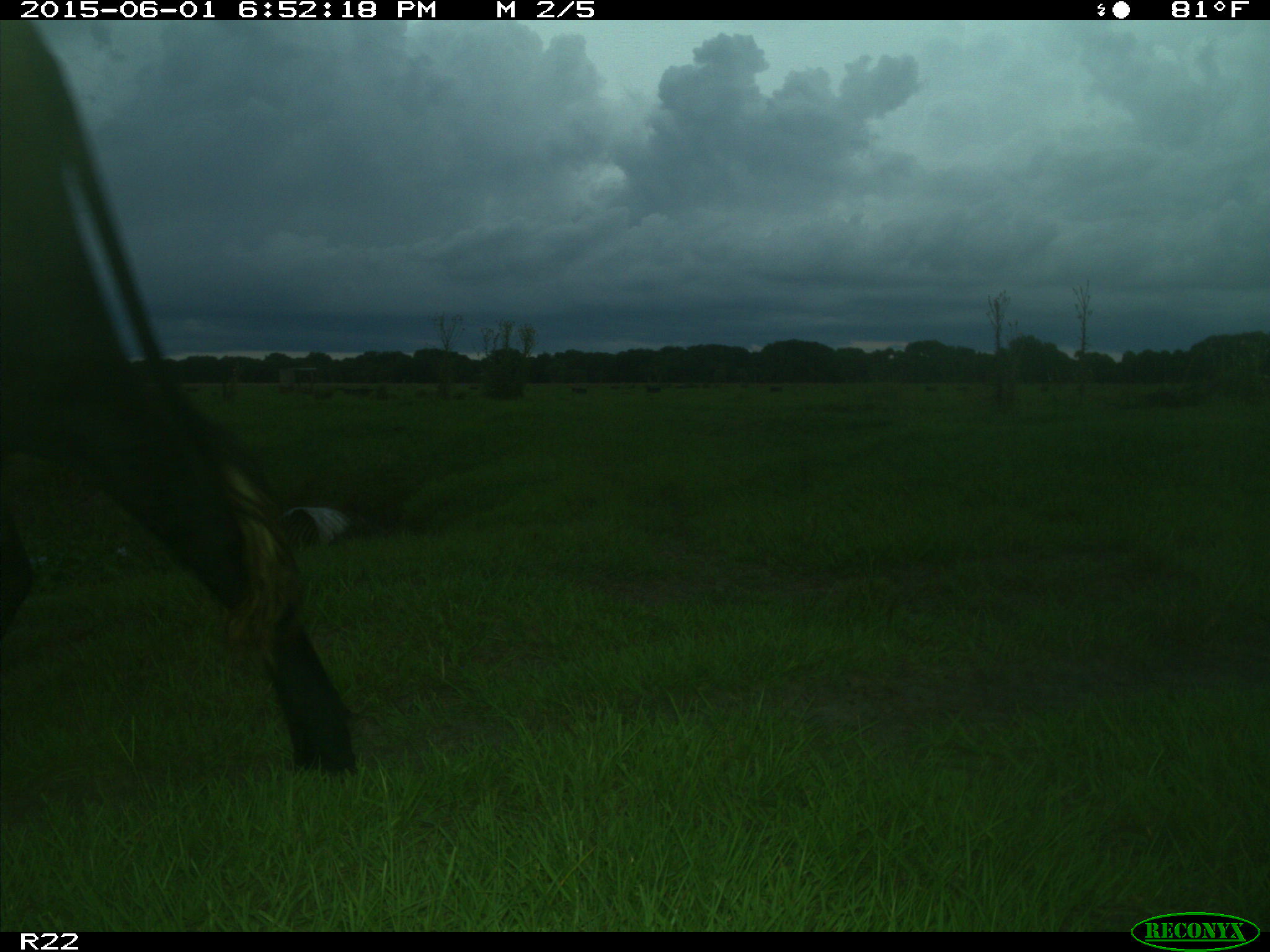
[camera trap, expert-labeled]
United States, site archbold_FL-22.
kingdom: Animalia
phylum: Chordata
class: Mammalia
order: Artiodactyla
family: Bovidae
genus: Bos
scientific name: Bos taurus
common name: domestic cow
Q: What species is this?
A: Bos taurus (domestic cow).